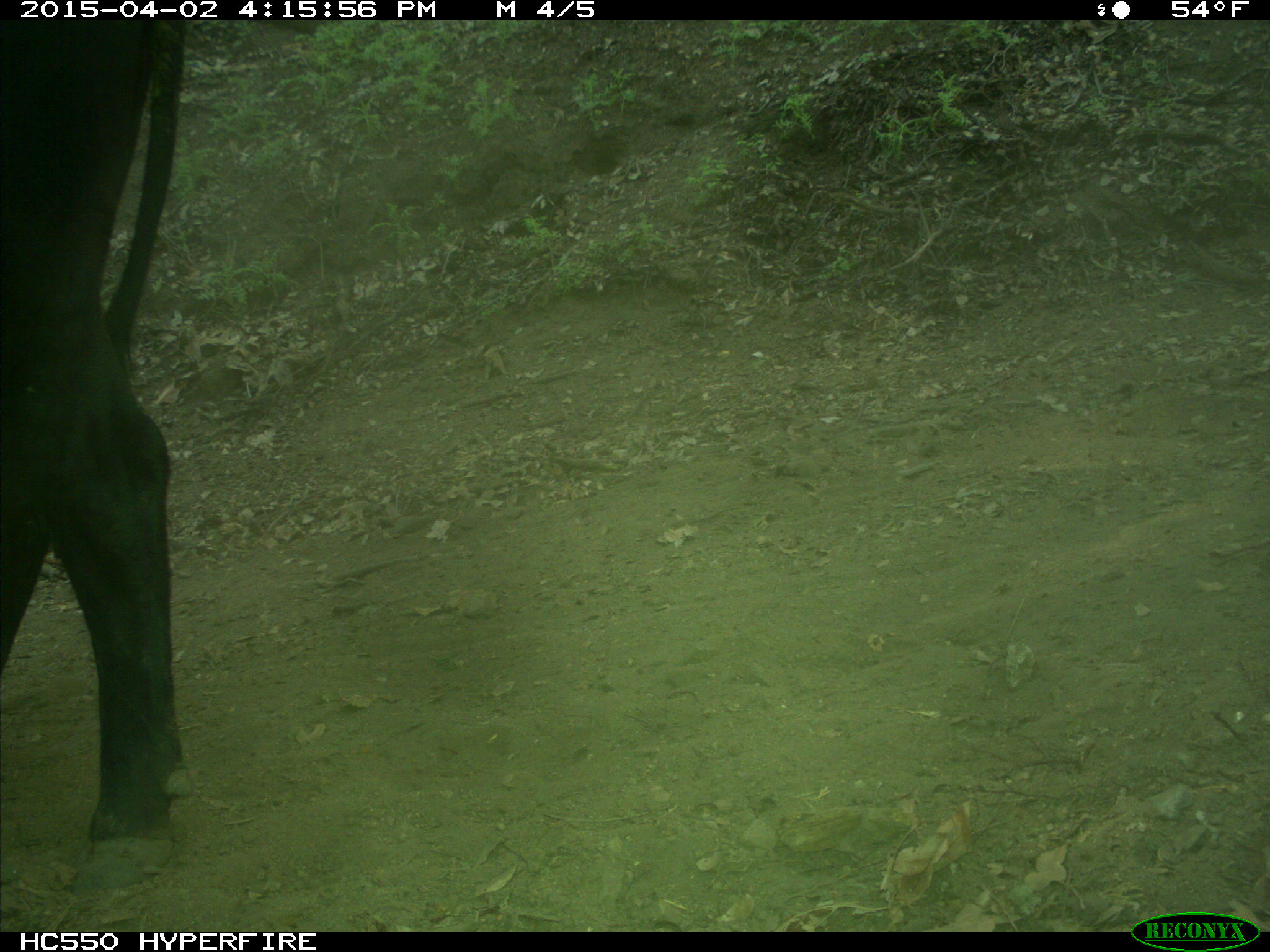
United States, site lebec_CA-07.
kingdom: Animalia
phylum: Chordata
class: Mammalia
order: Artiodactyla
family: Bovidae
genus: Bos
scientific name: Bos taurus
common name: domestic cow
Bos taurus (domestic cow).